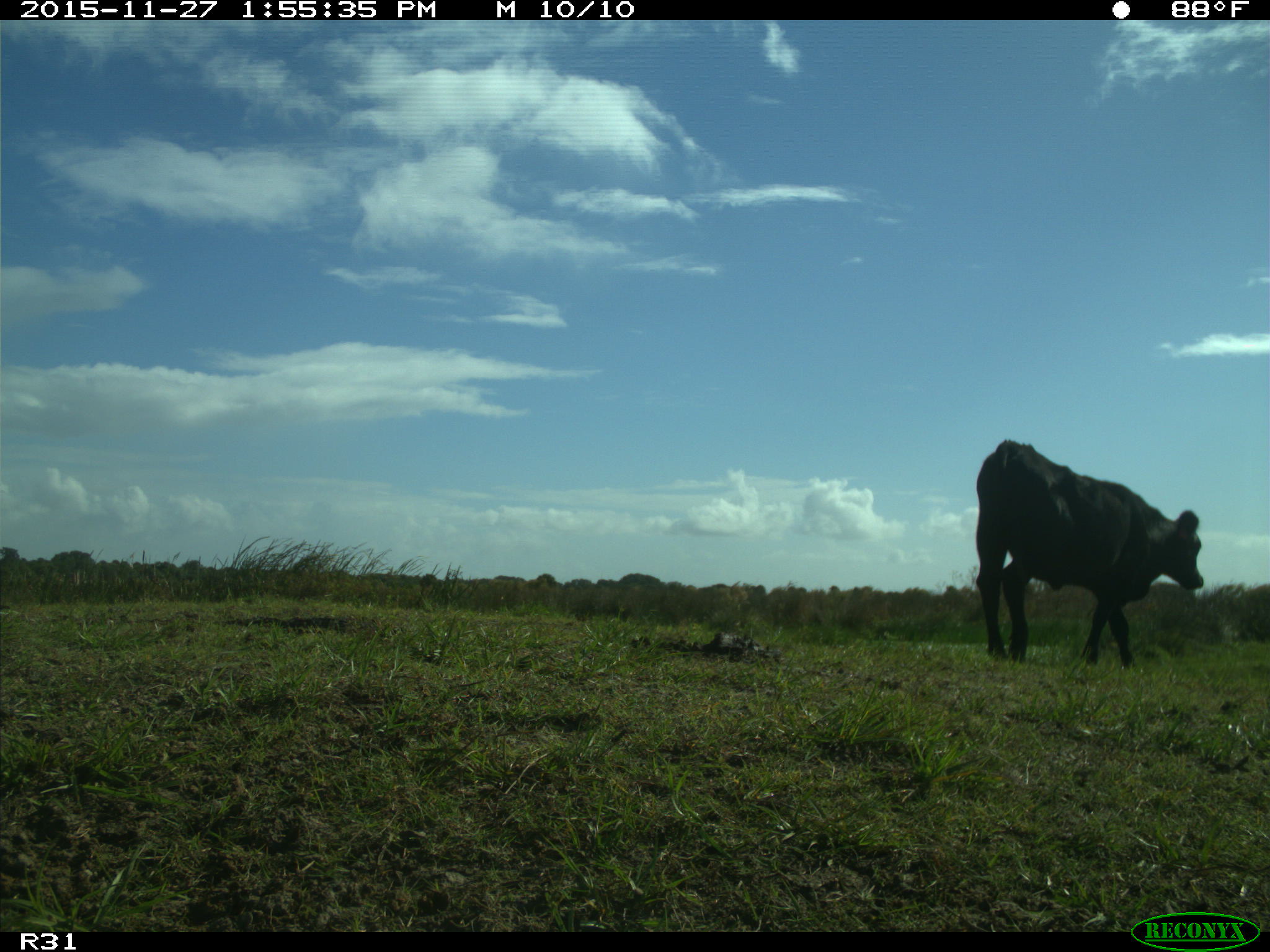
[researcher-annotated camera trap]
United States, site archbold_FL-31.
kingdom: Animalia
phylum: Chordata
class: Mammalia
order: Artiodactyla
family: Bovidae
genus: Bos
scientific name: Bos taurus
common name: domestic cow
Bos taurus (domestic cow).